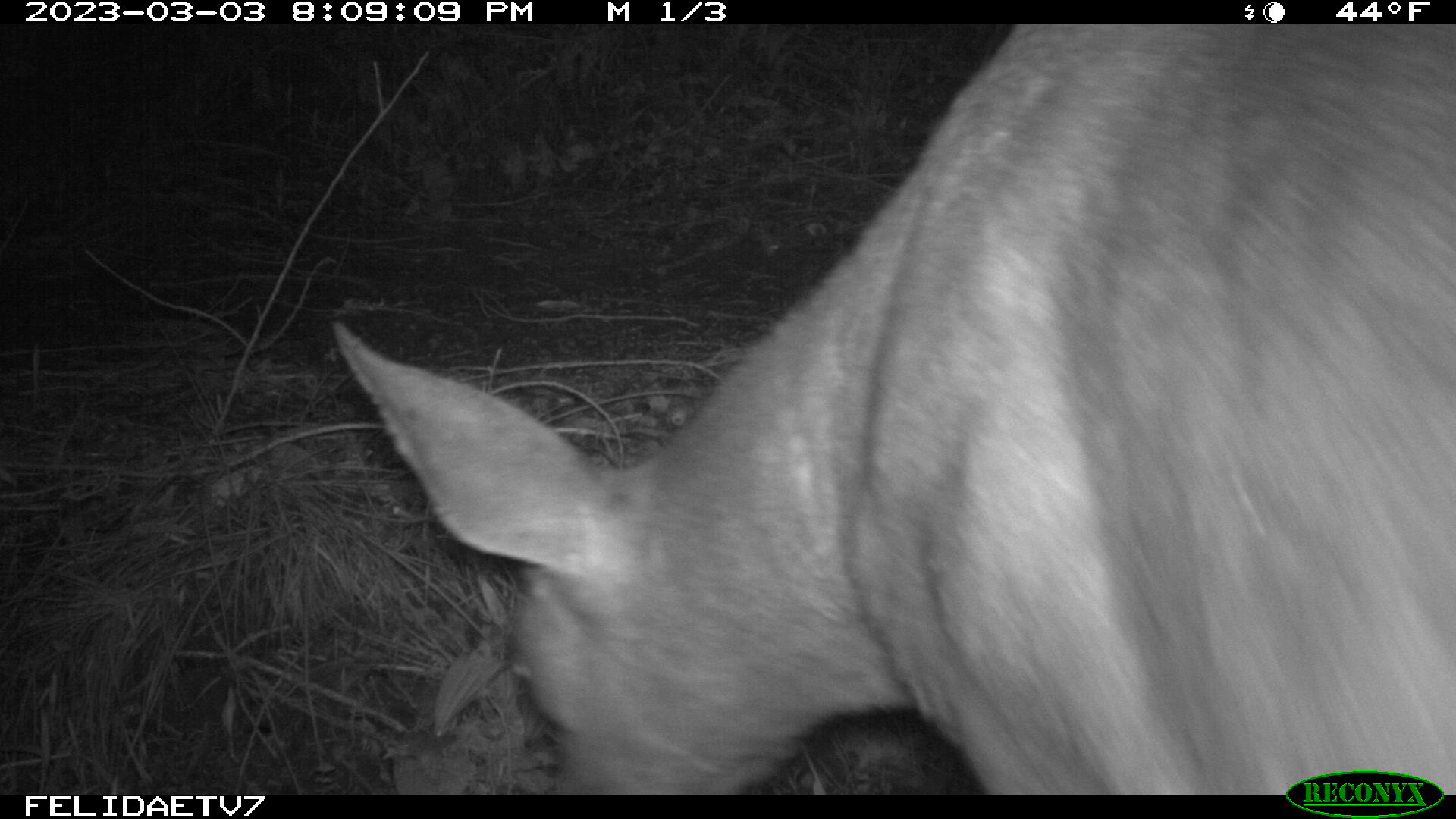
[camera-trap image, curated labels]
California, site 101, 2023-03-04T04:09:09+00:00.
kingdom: Animalia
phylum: Chordata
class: Mammalia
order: Artiodactyla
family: Cervidae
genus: Odocoileus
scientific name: Odocoileus hemionus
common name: mule deer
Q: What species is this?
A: Mule deer (Odocoileus hemionus).